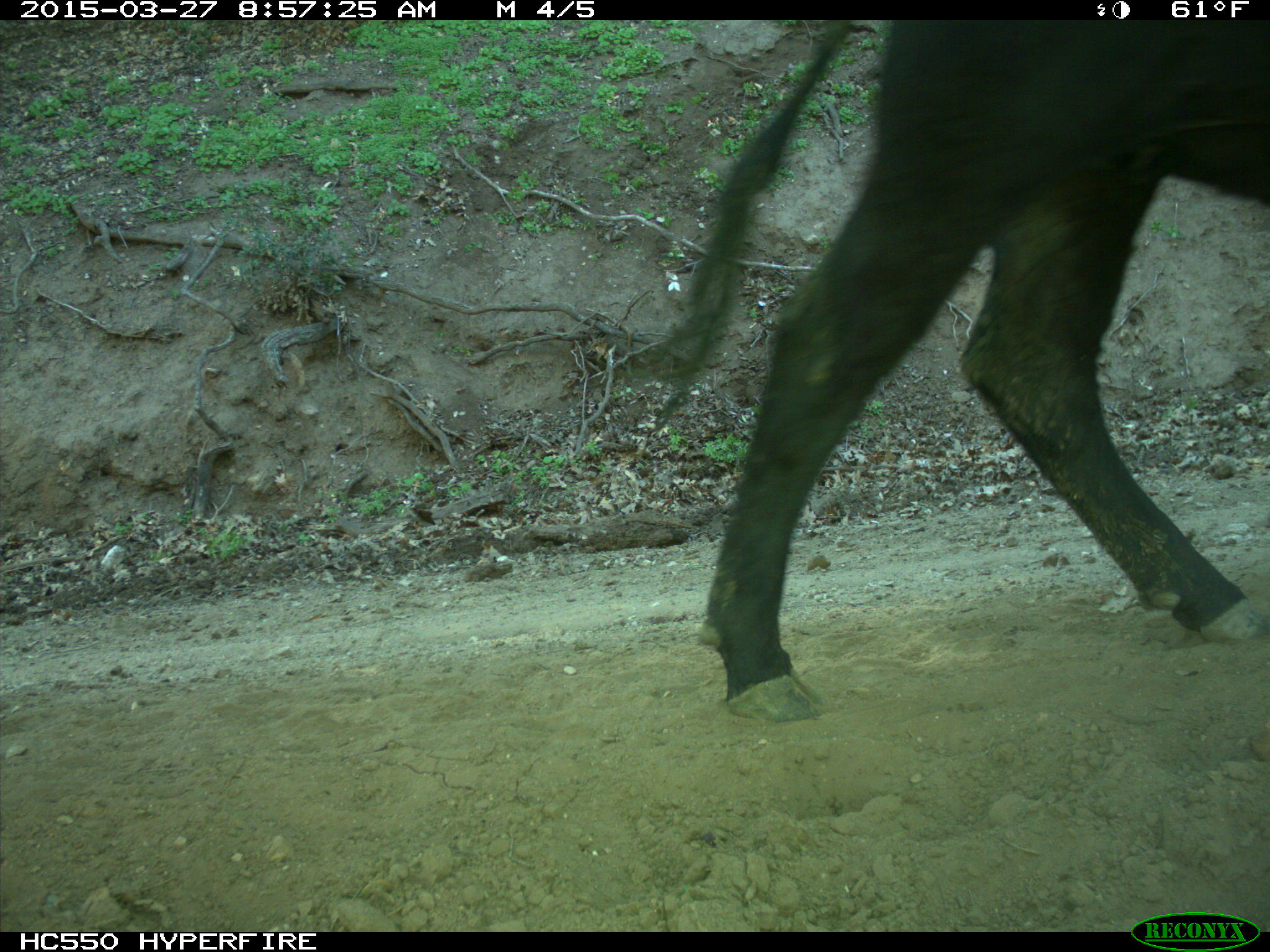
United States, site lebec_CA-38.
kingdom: Animalia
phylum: Chordata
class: Mammalia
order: Artiodactyla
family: Bovidae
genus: Bos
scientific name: Bos taurus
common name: domestic cow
Bos taurus (domestic cow).